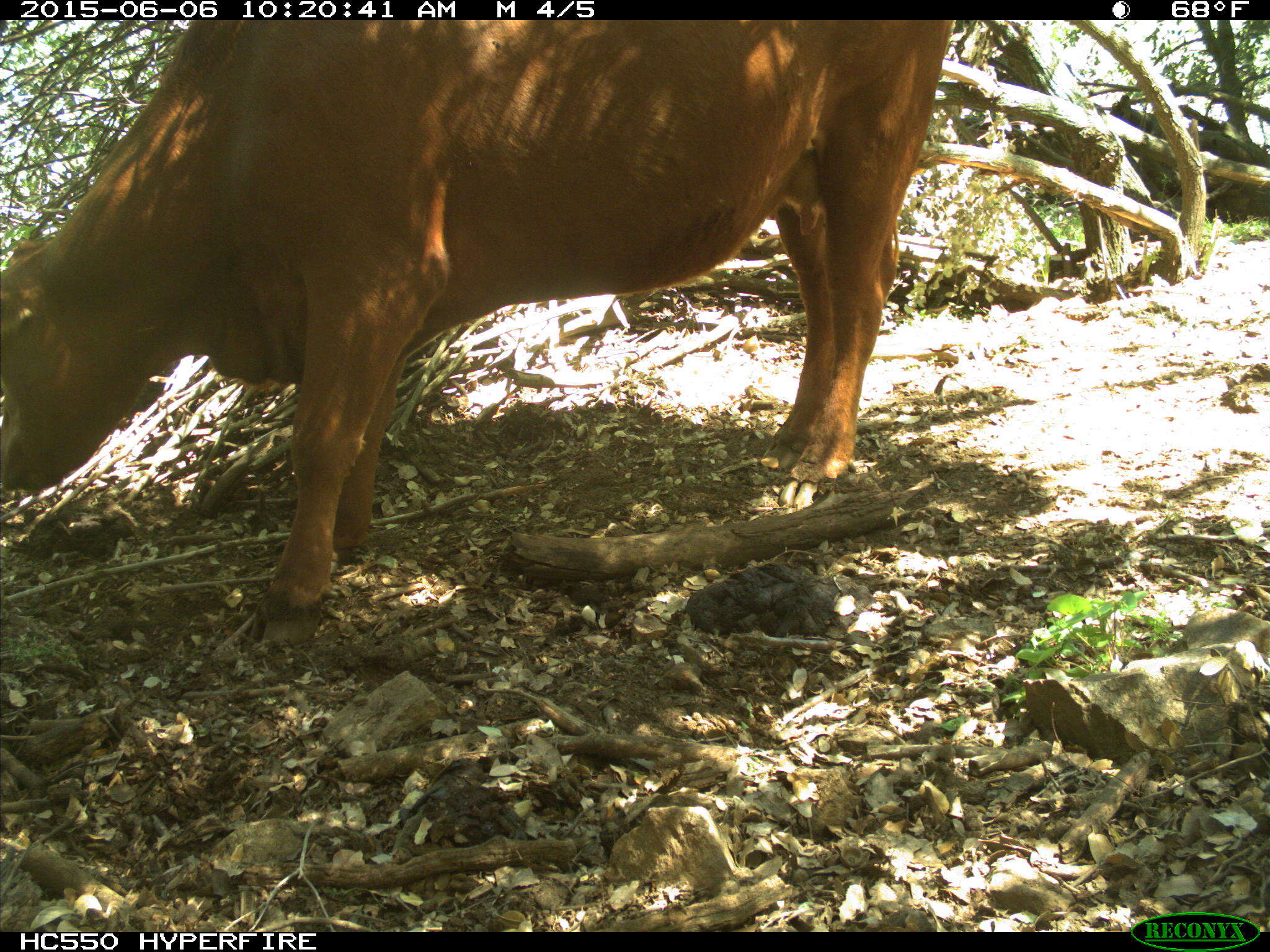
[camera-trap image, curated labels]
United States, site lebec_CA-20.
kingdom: Animalia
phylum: Chordata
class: Mammalia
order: Artiodactyla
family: Bovidae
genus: Bos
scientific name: Bos taurus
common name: domestic cow